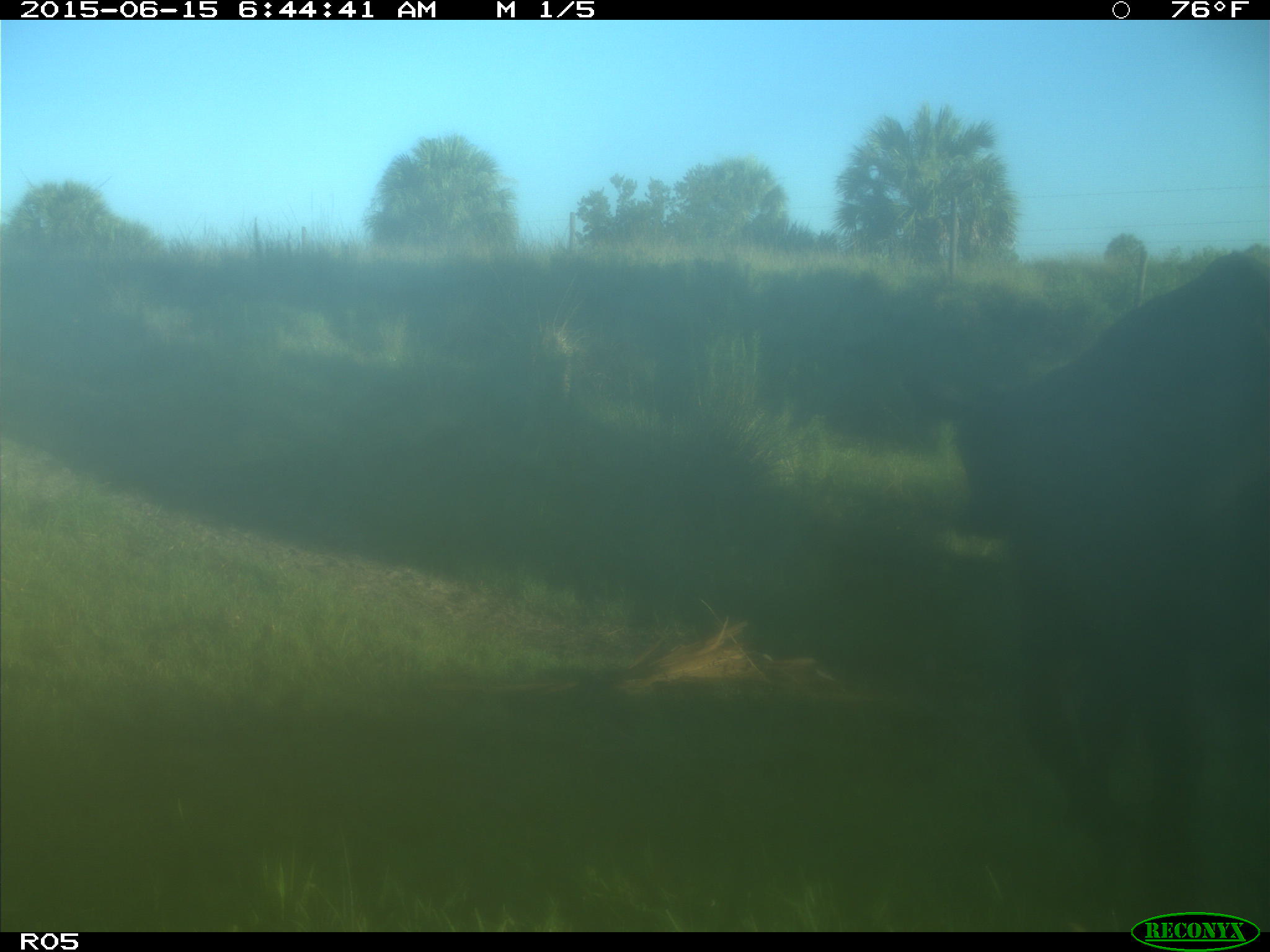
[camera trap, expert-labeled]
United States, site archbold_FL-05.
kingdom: Animalia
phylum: Chordata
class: Mammalia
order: Artiodactyla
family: Bovidae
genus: Bos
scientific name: Bos taurus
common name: domestic cow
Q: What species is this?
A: Bos taurus (domestic cow).